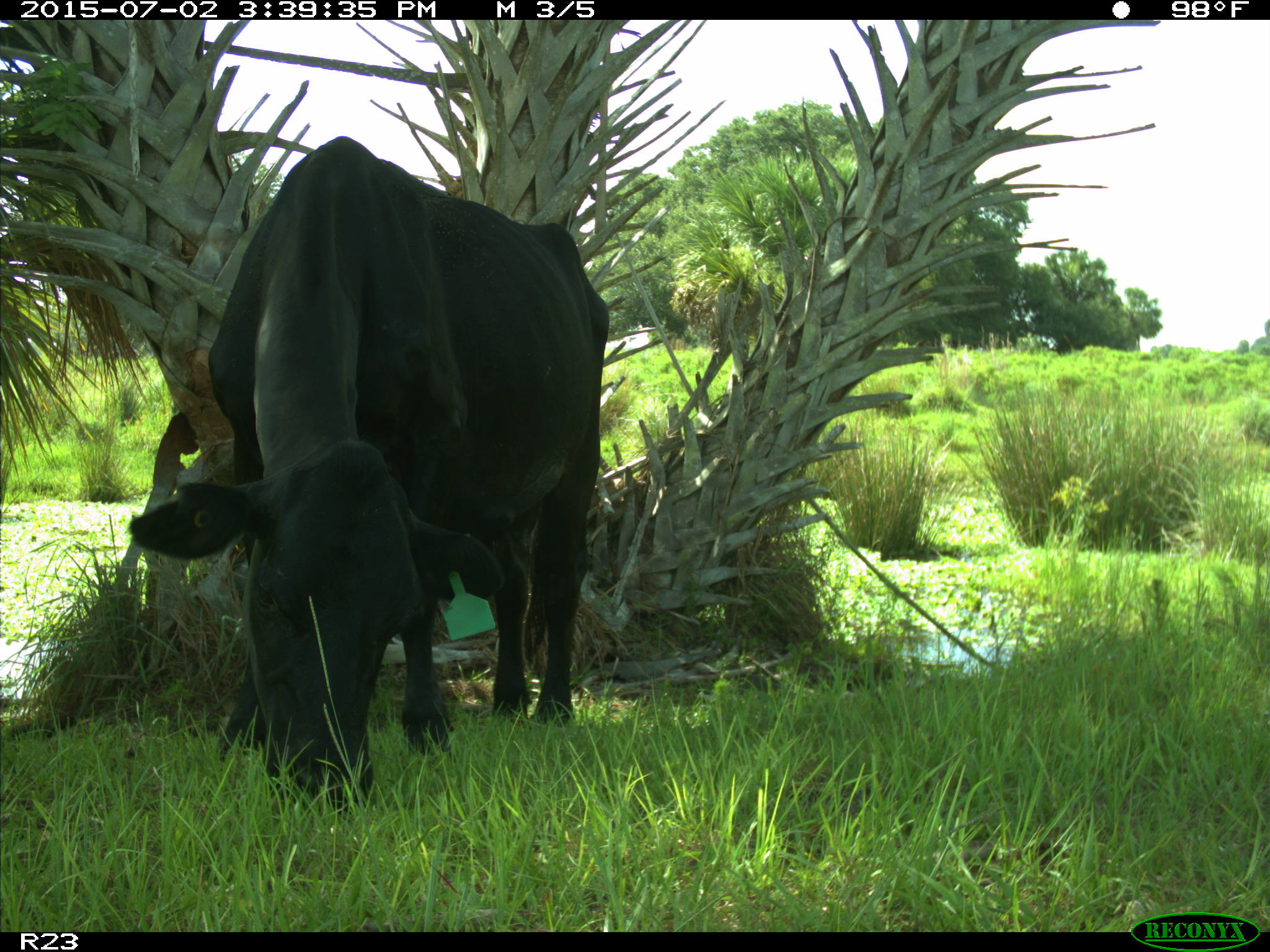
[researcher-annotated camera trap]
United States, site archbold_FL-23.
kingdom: Animalia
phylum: Chordata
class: Mammalia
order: Artiodactyla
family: Bovidae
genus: Bos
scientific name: Bos taurus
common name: domestic cow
Bos taurus (domestic cow).